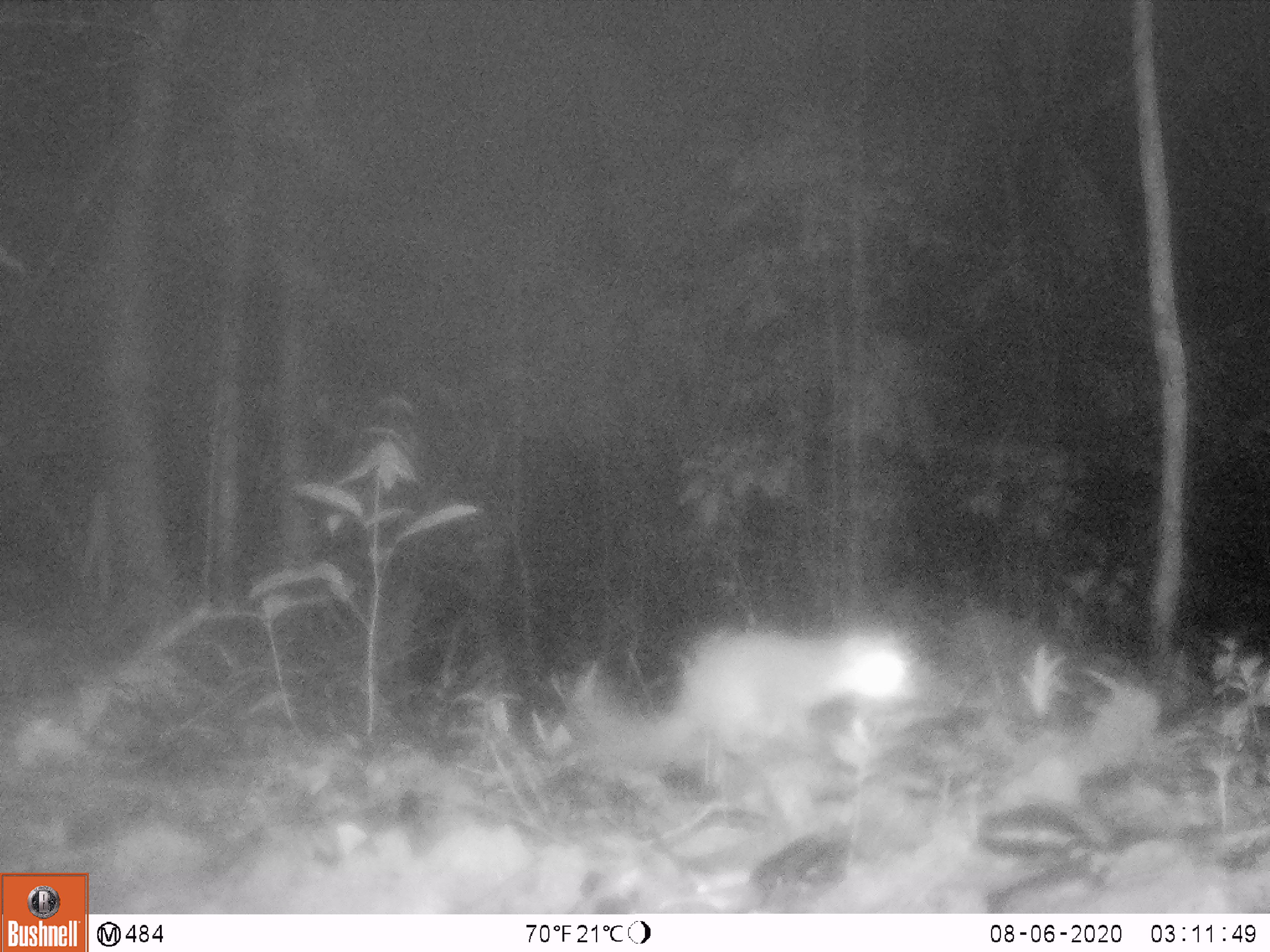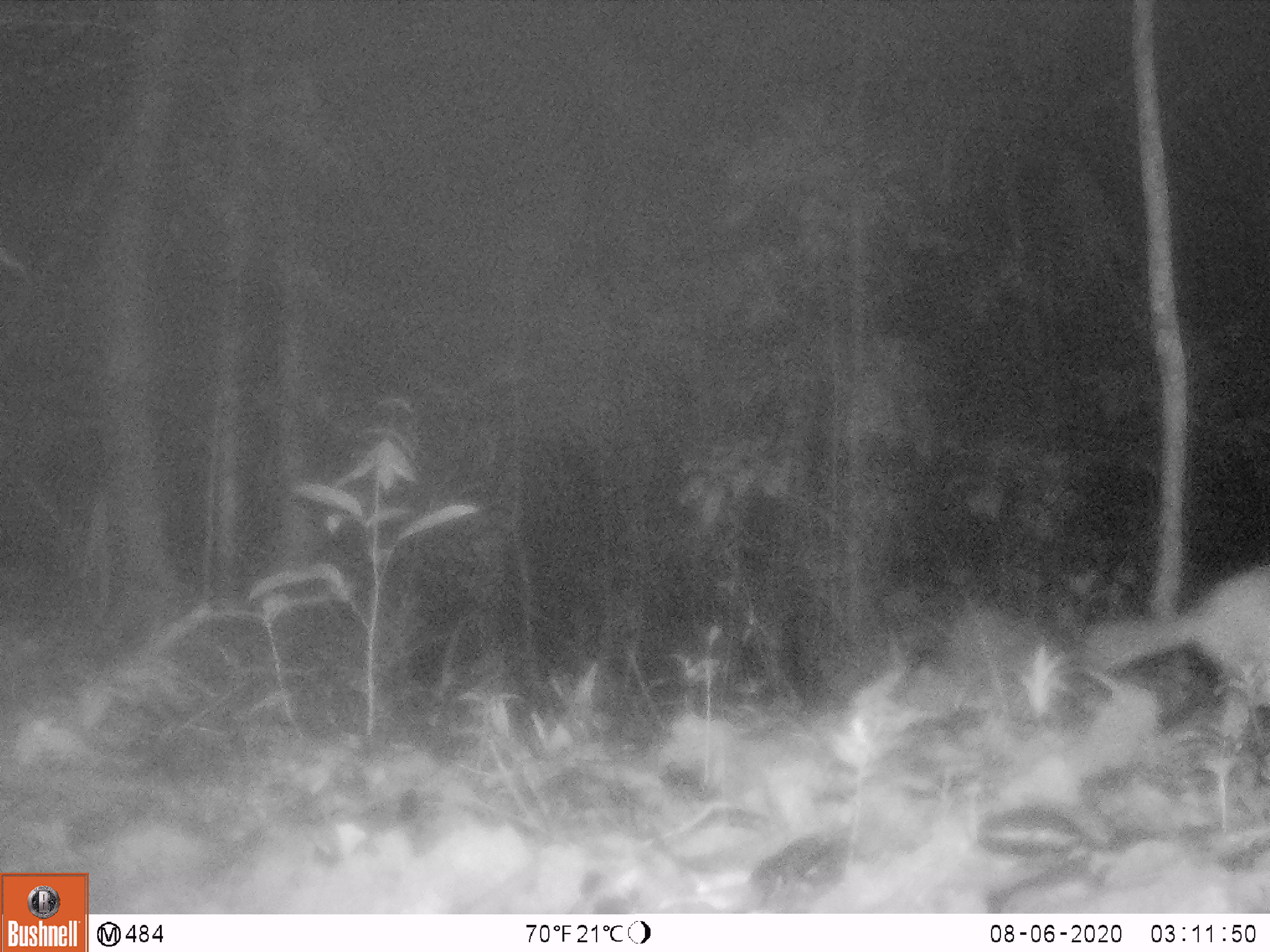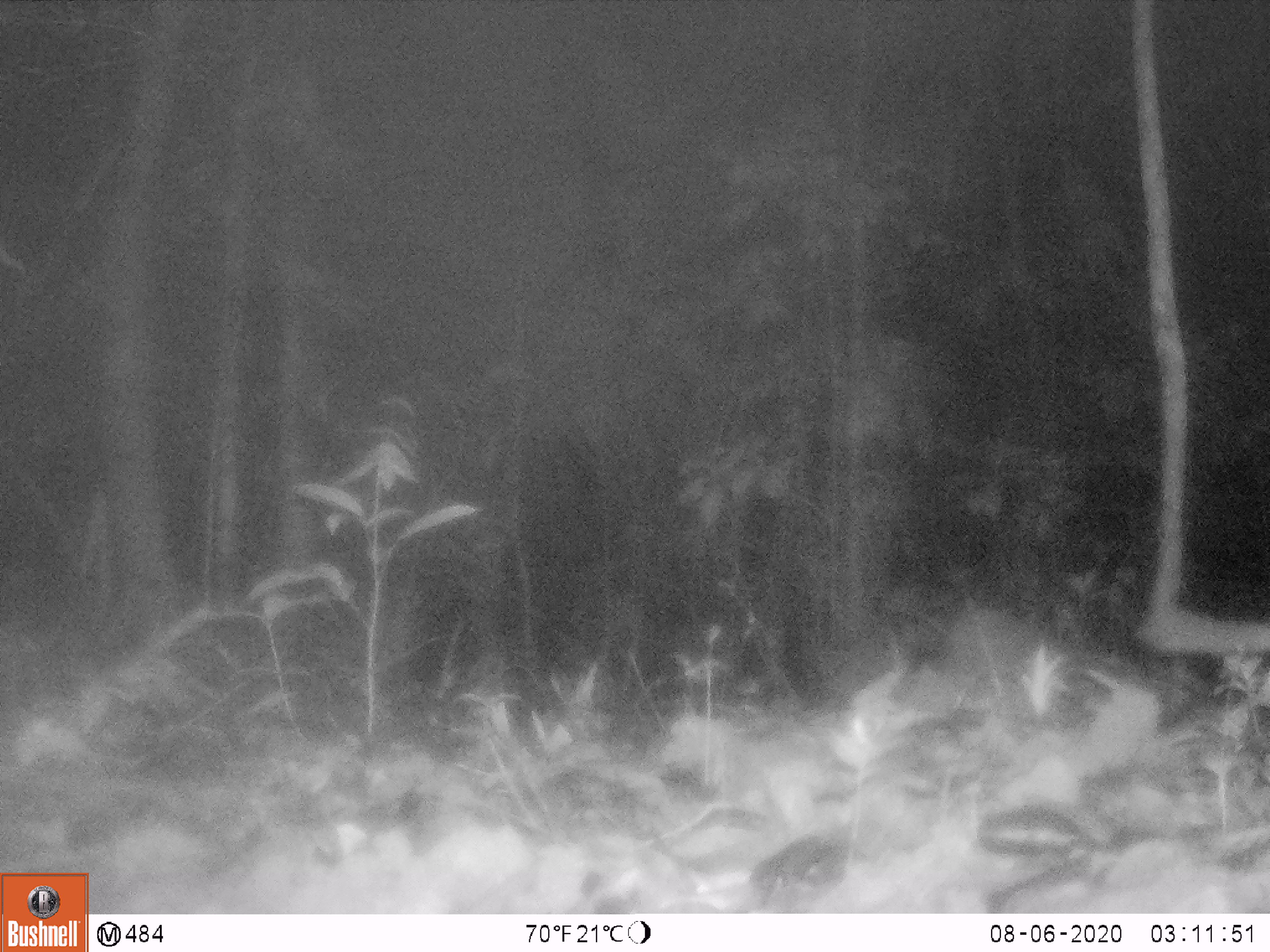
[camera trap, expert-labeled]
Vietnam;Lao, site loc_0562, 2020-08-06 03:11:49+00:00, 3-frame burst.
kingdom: Animalia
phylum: Chordata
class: Mammalia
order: Carnivora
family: Mustelidae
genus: Melogale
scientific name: Melogale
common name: ferret badger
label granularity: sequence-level